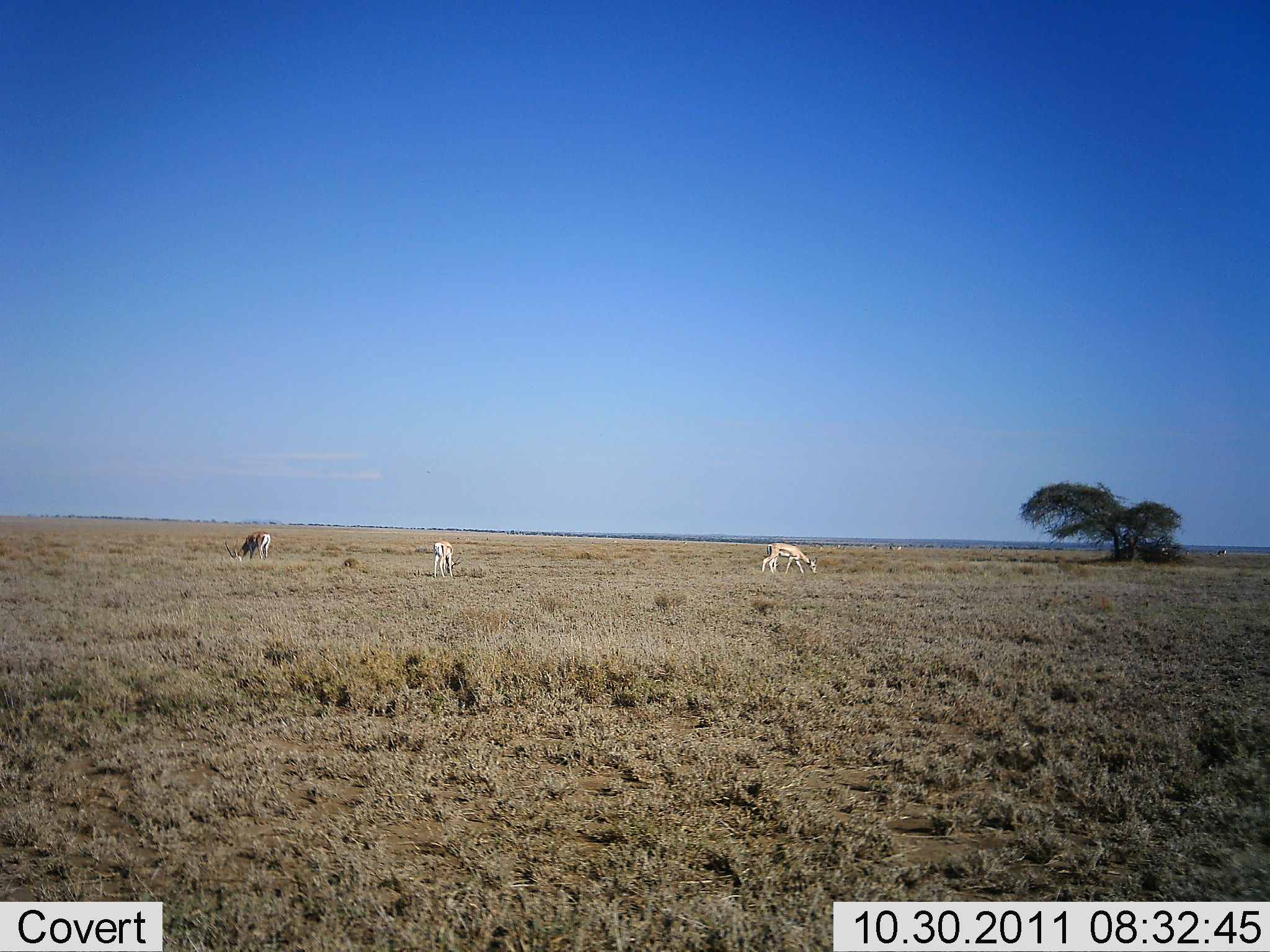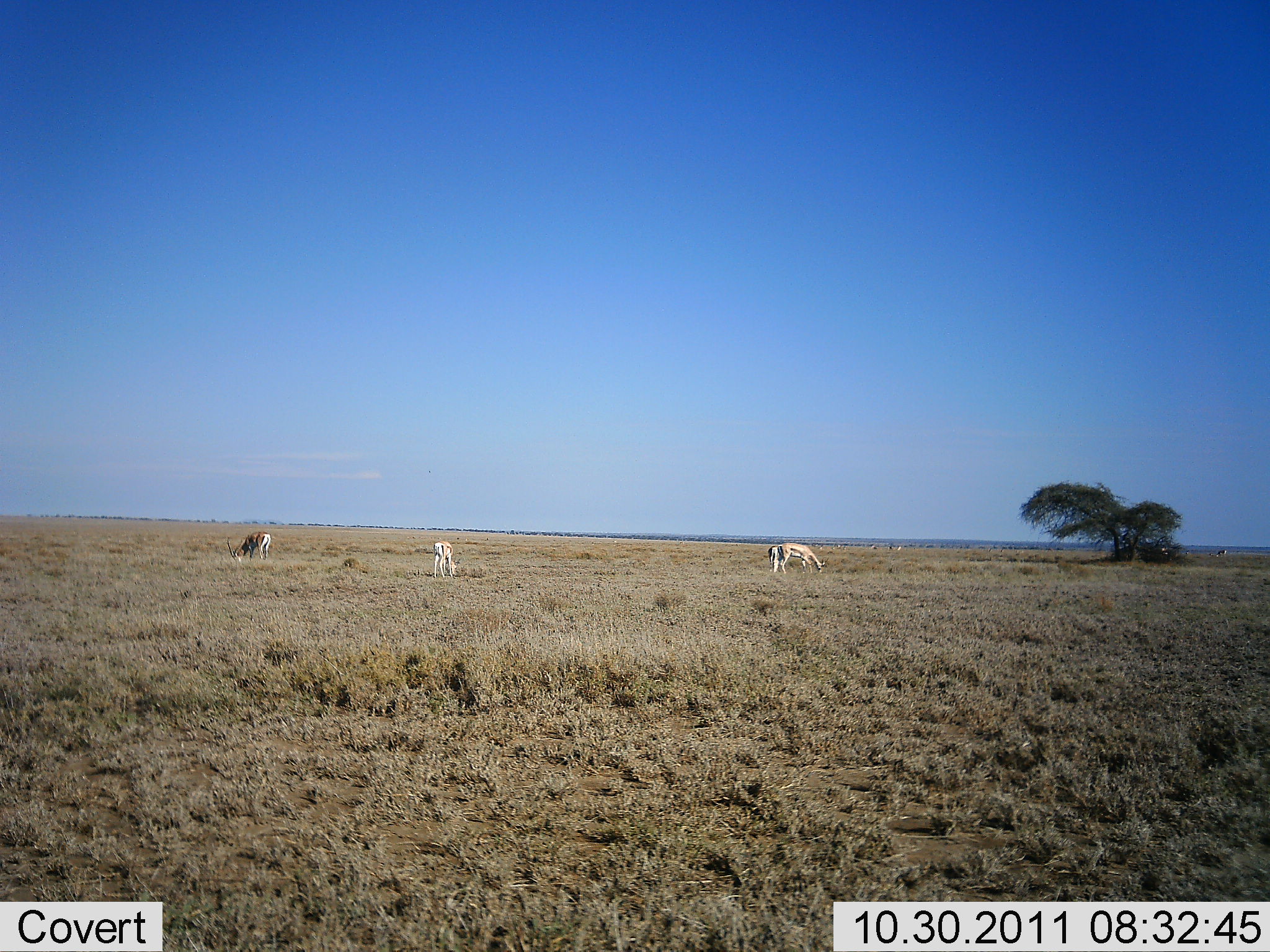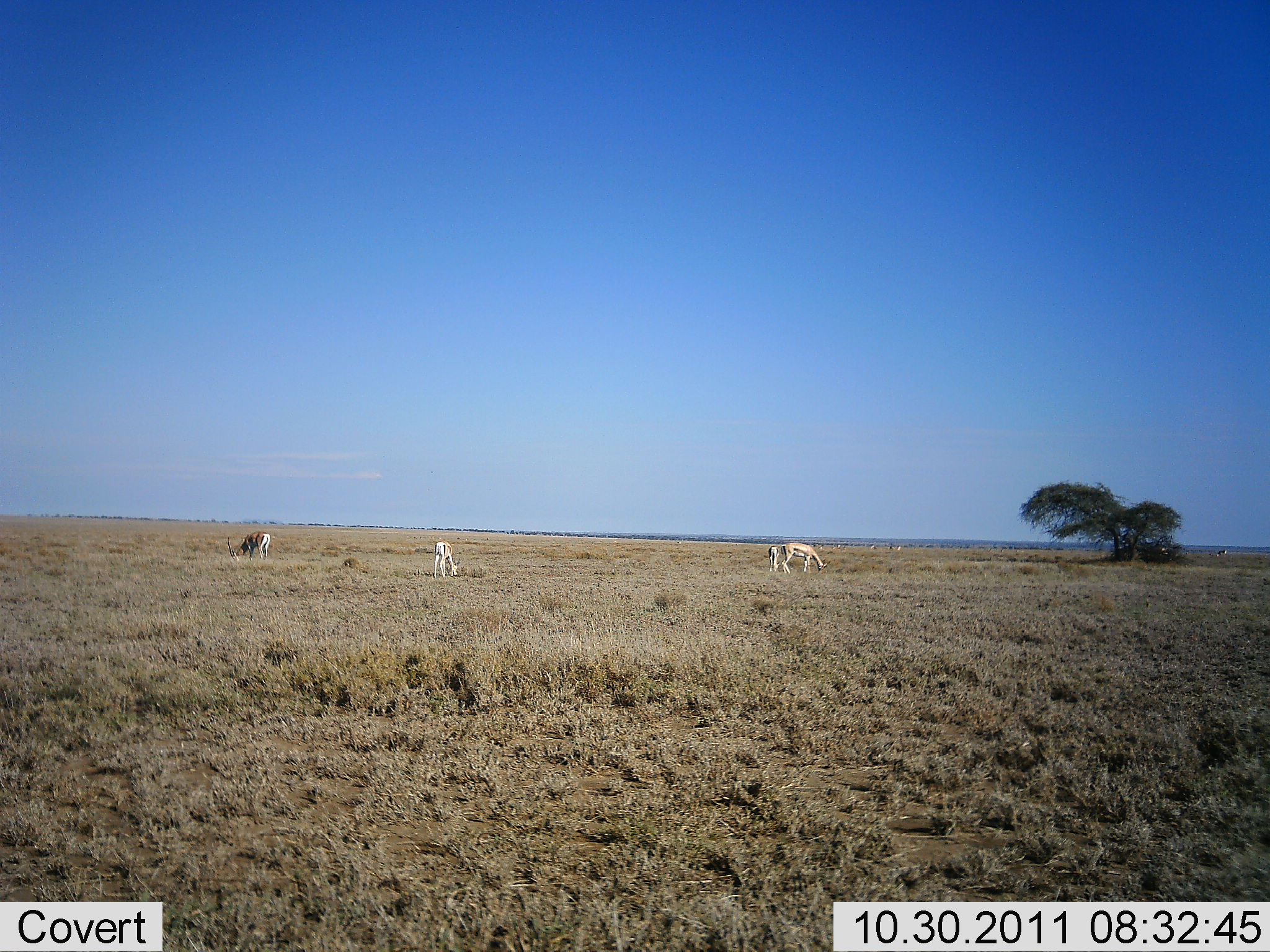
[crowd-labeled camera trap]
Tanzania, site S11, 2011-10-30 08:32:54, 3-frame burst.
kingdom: Animalia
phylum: Chordata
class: Mammalia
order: Artiodactyla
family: Bovidae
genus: Eudorcas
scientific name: Eudorcas thomsonii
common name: thomson's gazelle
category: gazellethomsons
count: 4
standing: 64%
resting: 0%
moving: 18%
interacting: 9%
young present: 9%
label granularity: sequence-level